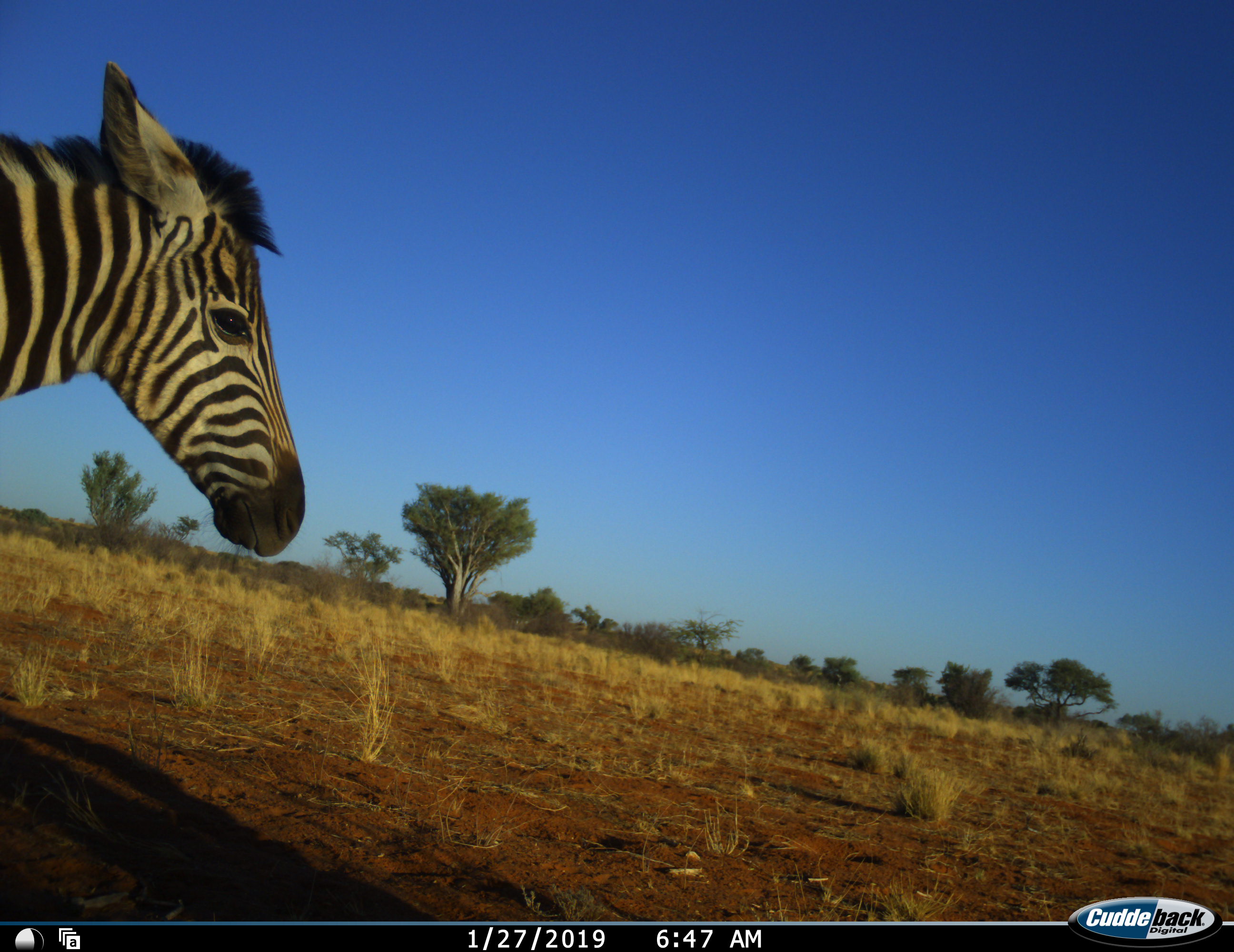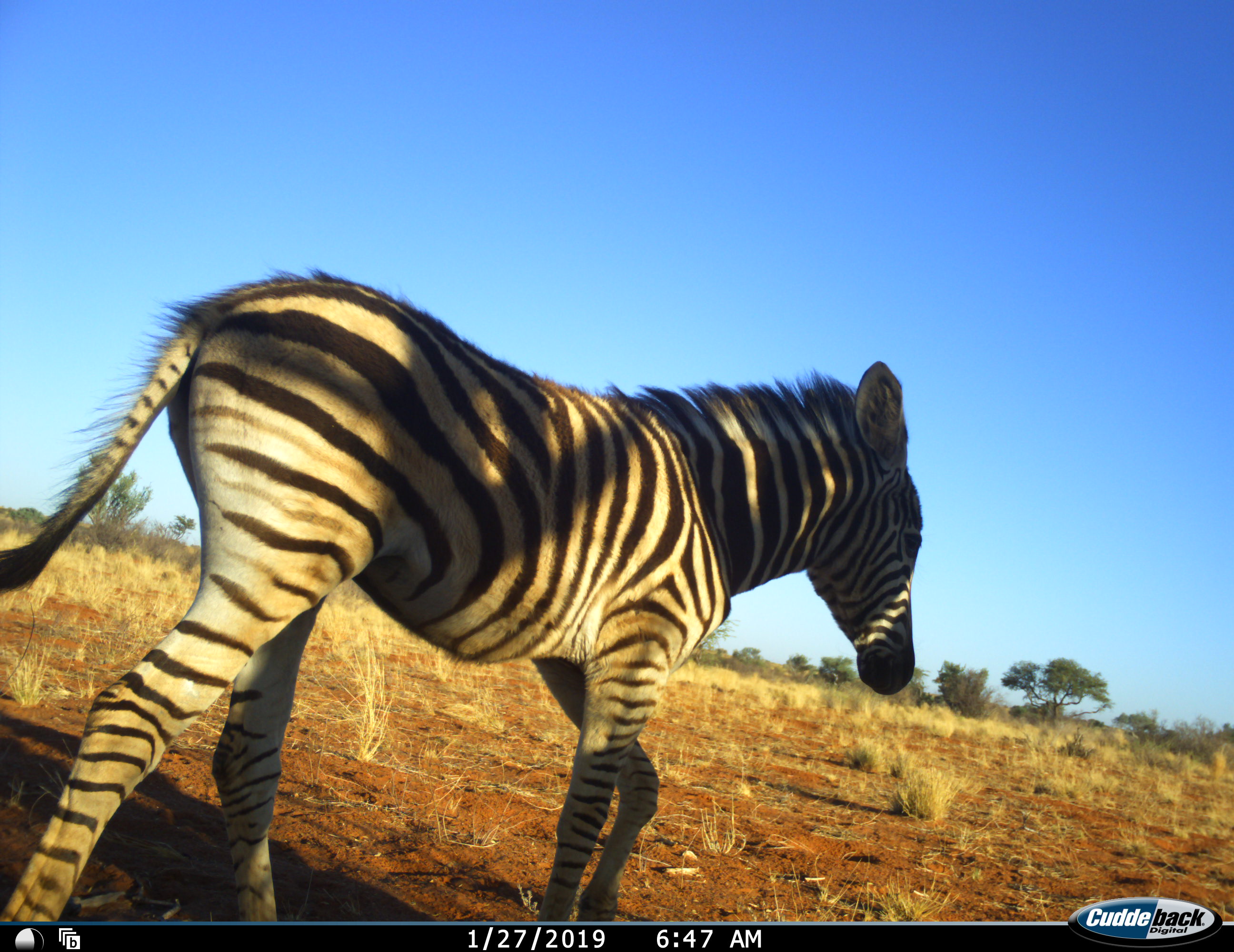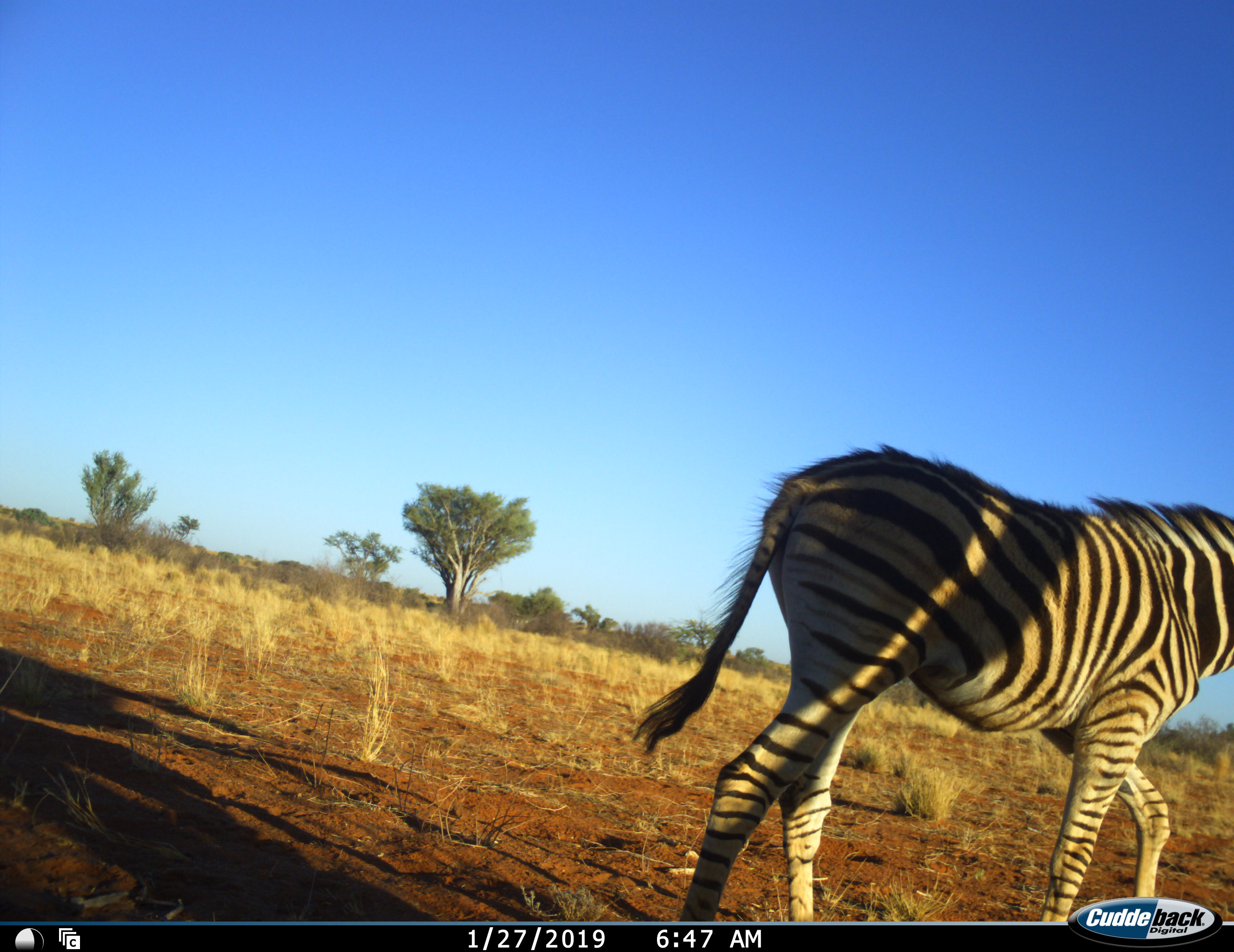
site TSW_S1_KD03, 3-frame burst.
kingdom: Animalia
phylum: Chordata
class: Mammalia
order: Perissodactyla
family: Equidae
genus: Equus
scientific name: Equus quagga burchellii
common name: burchell's zebra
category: zebraburchells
Zebraburchells (burchell's zebra) (Equus quagga burchellii), count 1. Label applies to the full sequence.